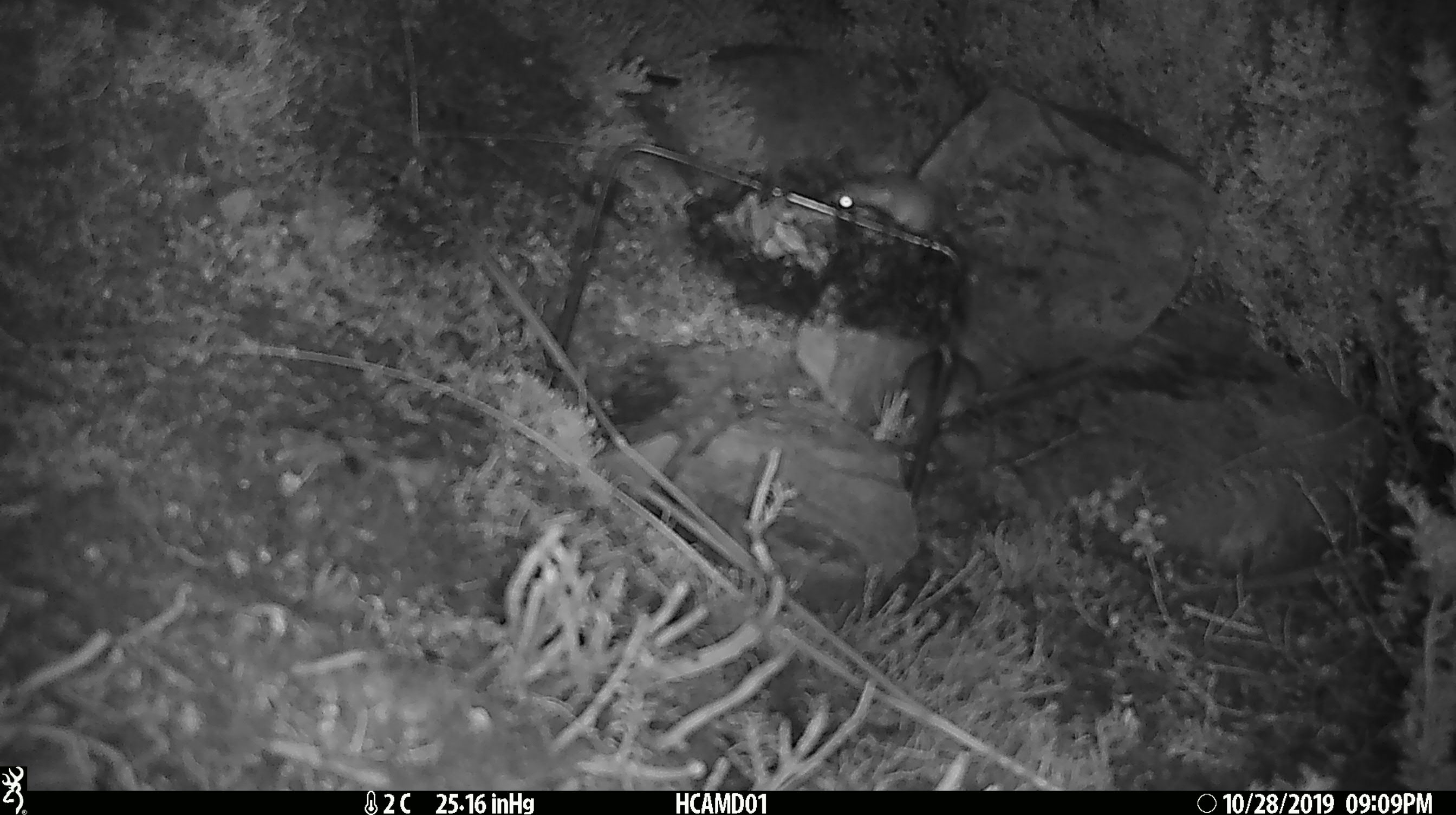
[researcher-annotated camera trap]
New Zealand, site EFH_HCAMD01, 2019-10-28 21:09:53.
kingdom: Animalia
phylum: Chordata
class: Mammalia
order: Rodentia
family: Muridae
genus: Mus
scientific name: Mus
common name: mouse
Mouse (Mus).